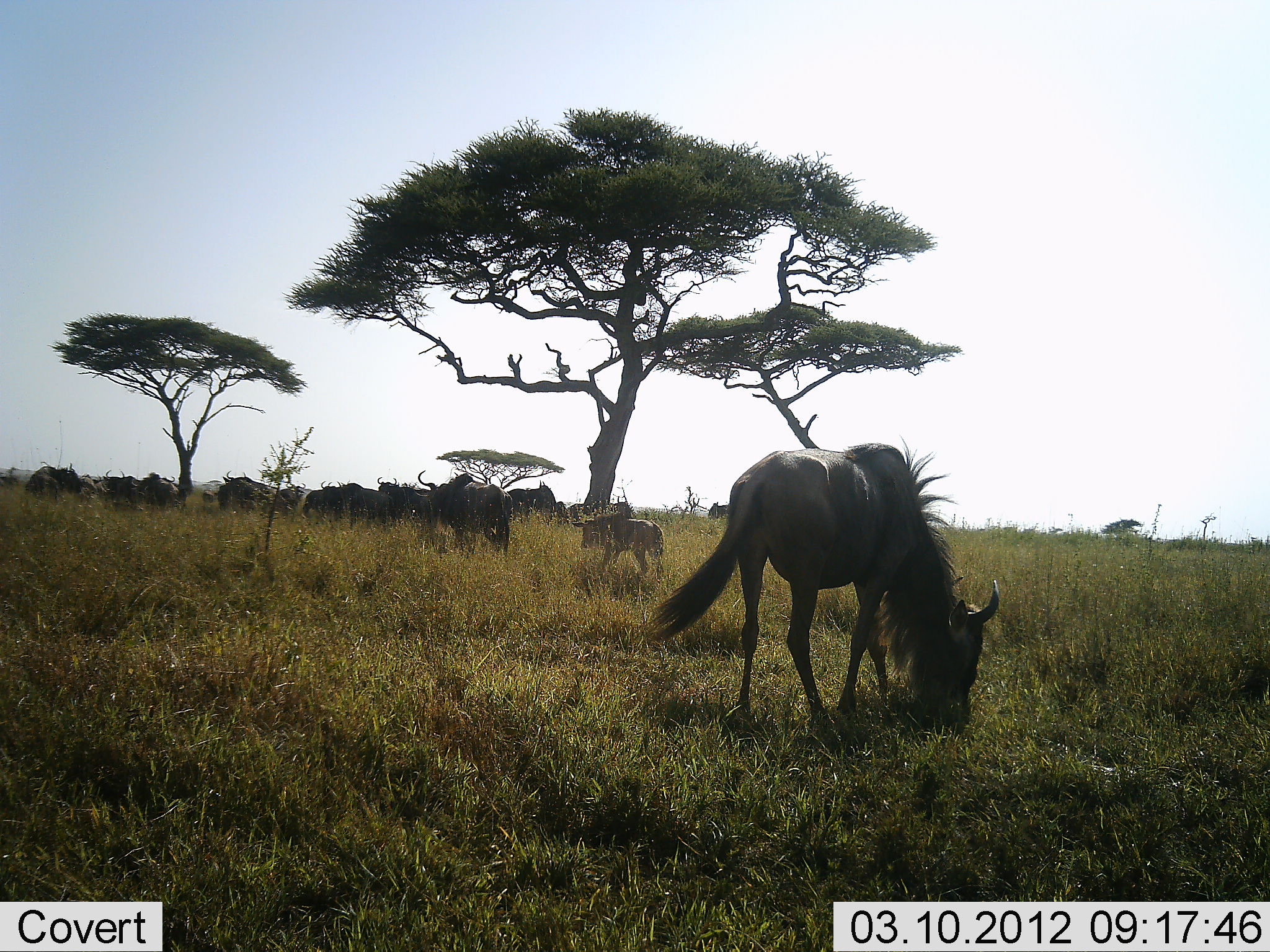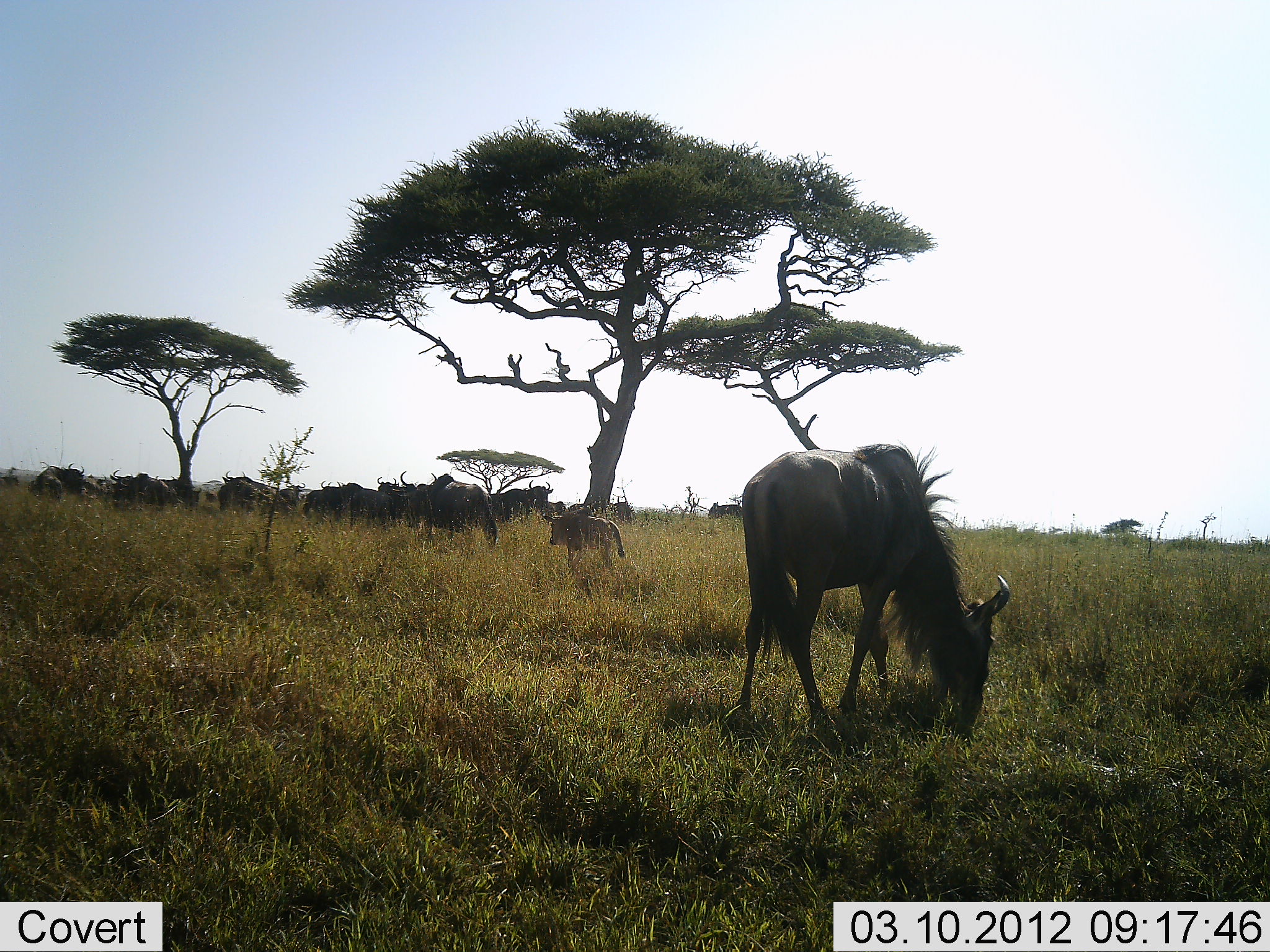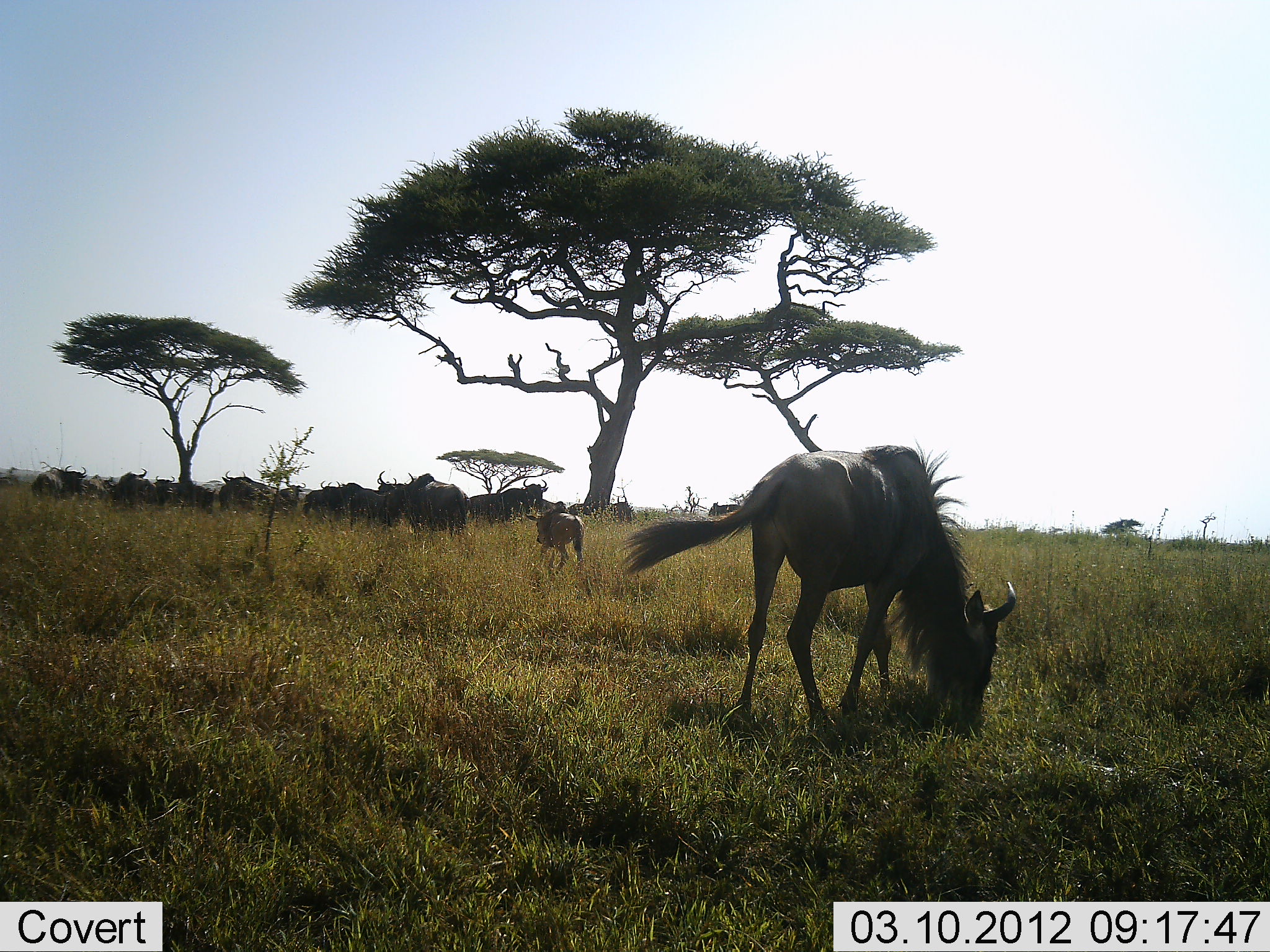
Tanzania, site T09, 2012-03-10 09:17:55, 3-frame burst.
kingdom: Animalia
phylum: Chordata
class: Mammalia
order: Artiodactyla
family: Bovidae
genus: Connochaetes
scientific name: Connochaetes taurinus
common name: blue wildebeest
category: wildebeest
Wildebeest (blue wildebeest) (Connochaetes taurinus), count 11-50. Behavior (volunteer vote fractions): standing 65%, resting 6%, moving 71%, interacting 0%. Young present (vote fraction): 82%. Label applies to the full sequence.